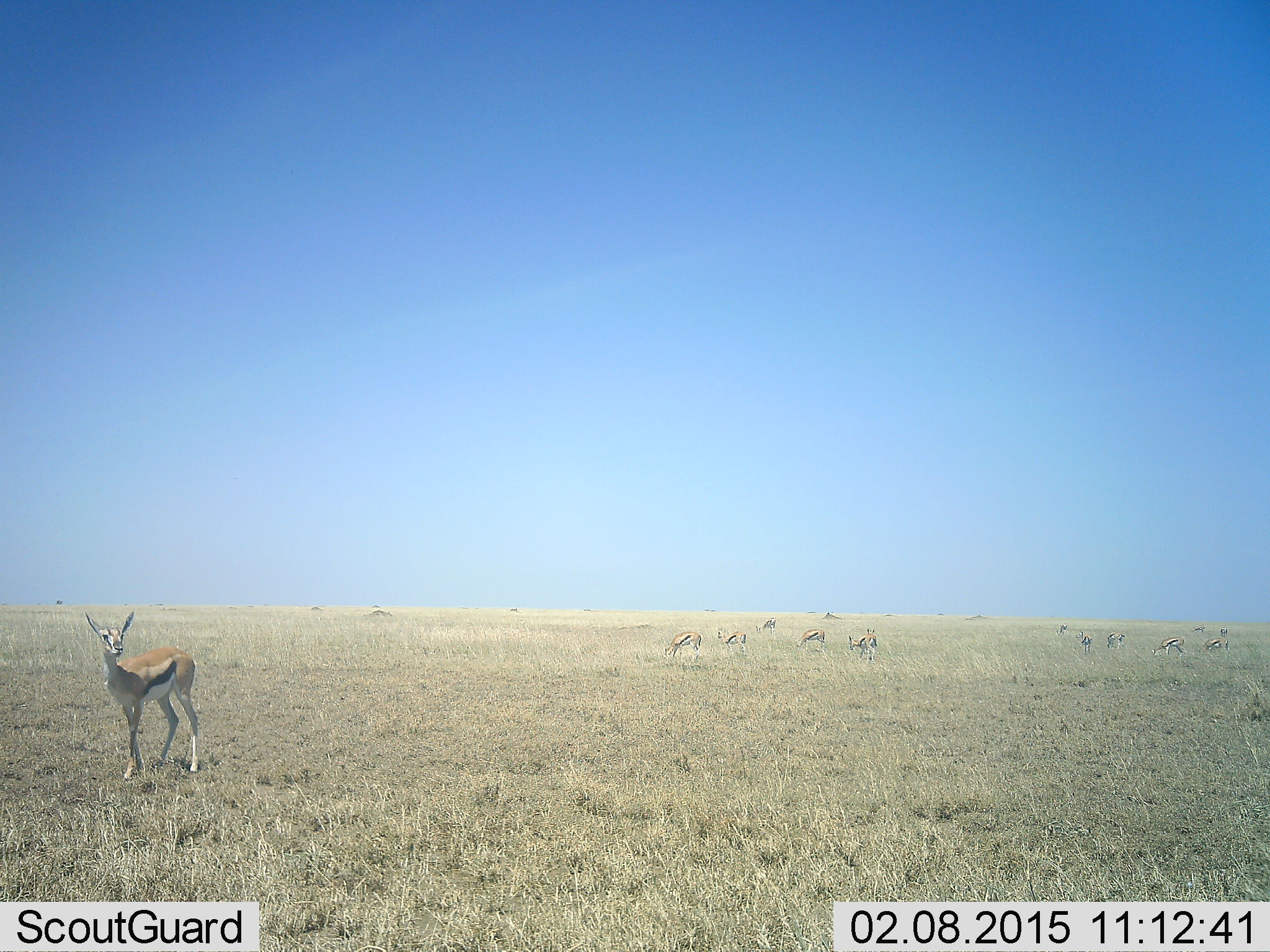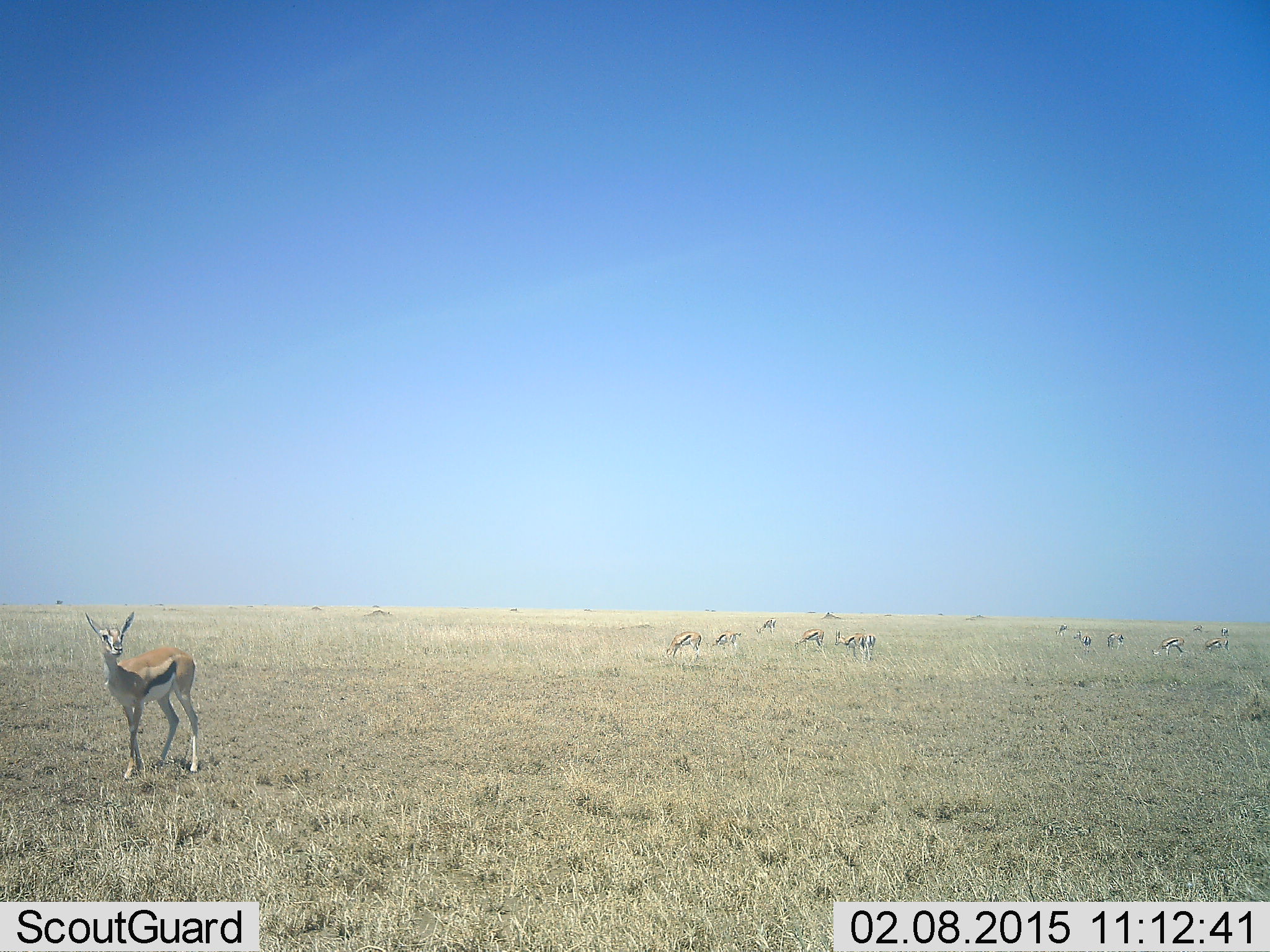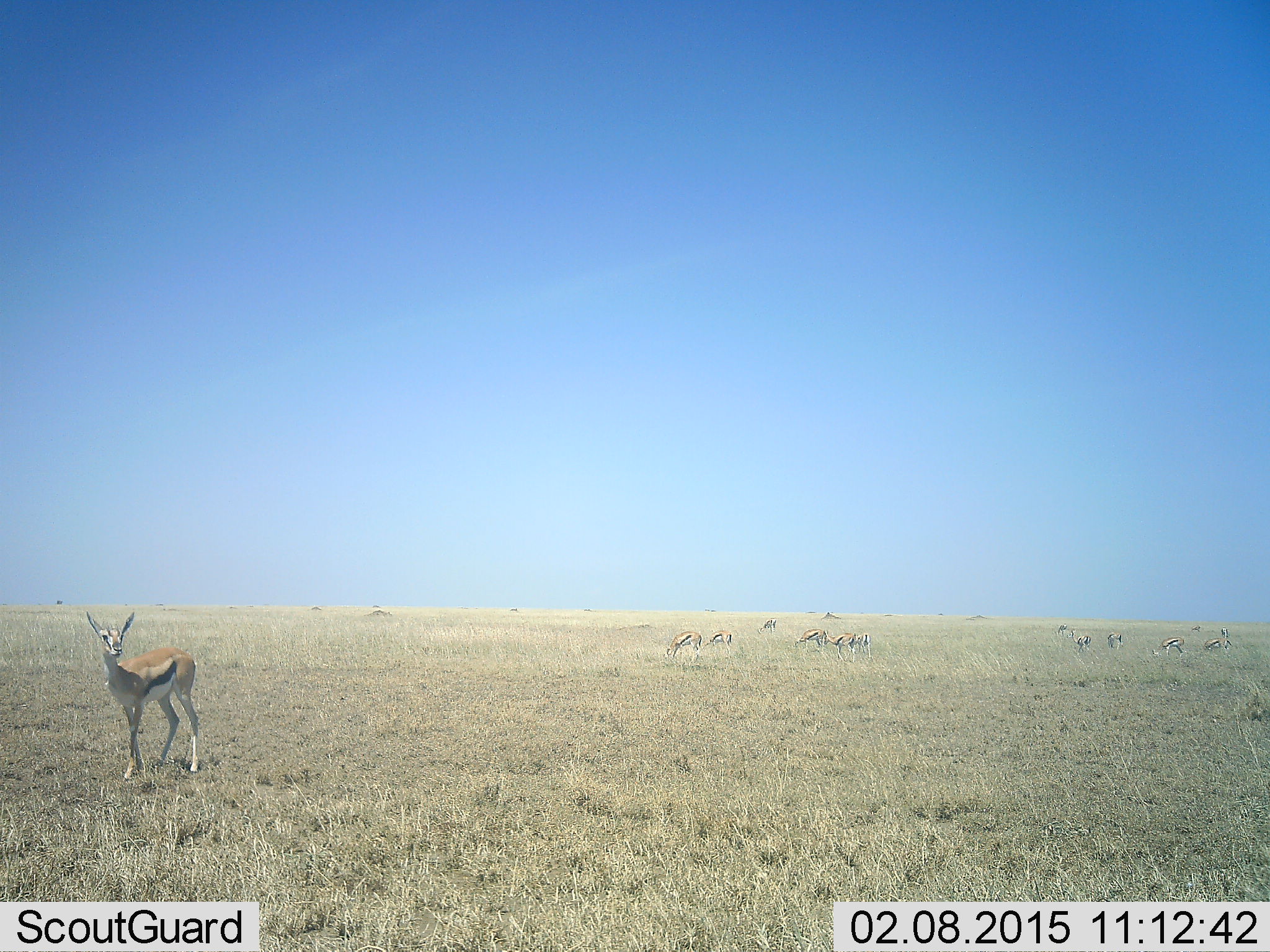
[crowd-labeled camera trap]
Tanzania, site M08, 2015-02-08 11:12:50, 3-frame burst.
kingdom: Animalia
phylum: Chordata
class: Mammalia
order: Artiodactyla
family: Bovidae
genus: Eudorcas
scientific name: Eudorcas thomsonii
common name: thomson's gazelle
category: gazellethomsons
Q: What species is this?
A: Gazellethomsons (thomson's gazelle) (Eudorcas thomsonii).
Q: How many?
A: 11-50.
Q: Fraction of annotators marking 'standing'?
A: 70%.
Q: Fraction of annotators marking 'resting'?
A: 0%.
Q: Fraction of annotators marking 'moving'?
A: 50%.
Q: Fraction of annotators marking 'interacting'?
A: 10%.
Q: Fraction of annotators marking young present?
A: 10%.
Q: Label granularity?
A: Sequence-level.